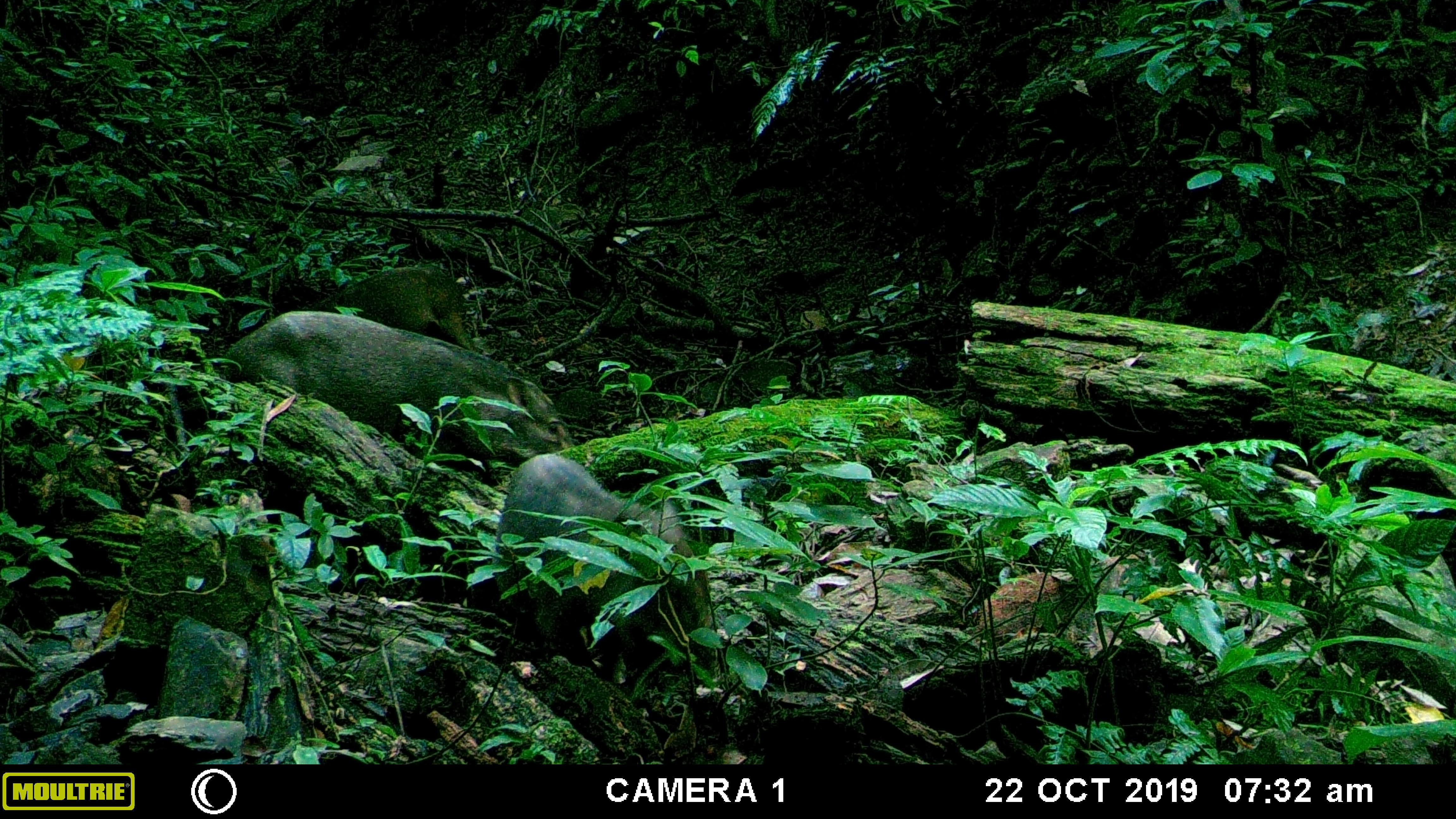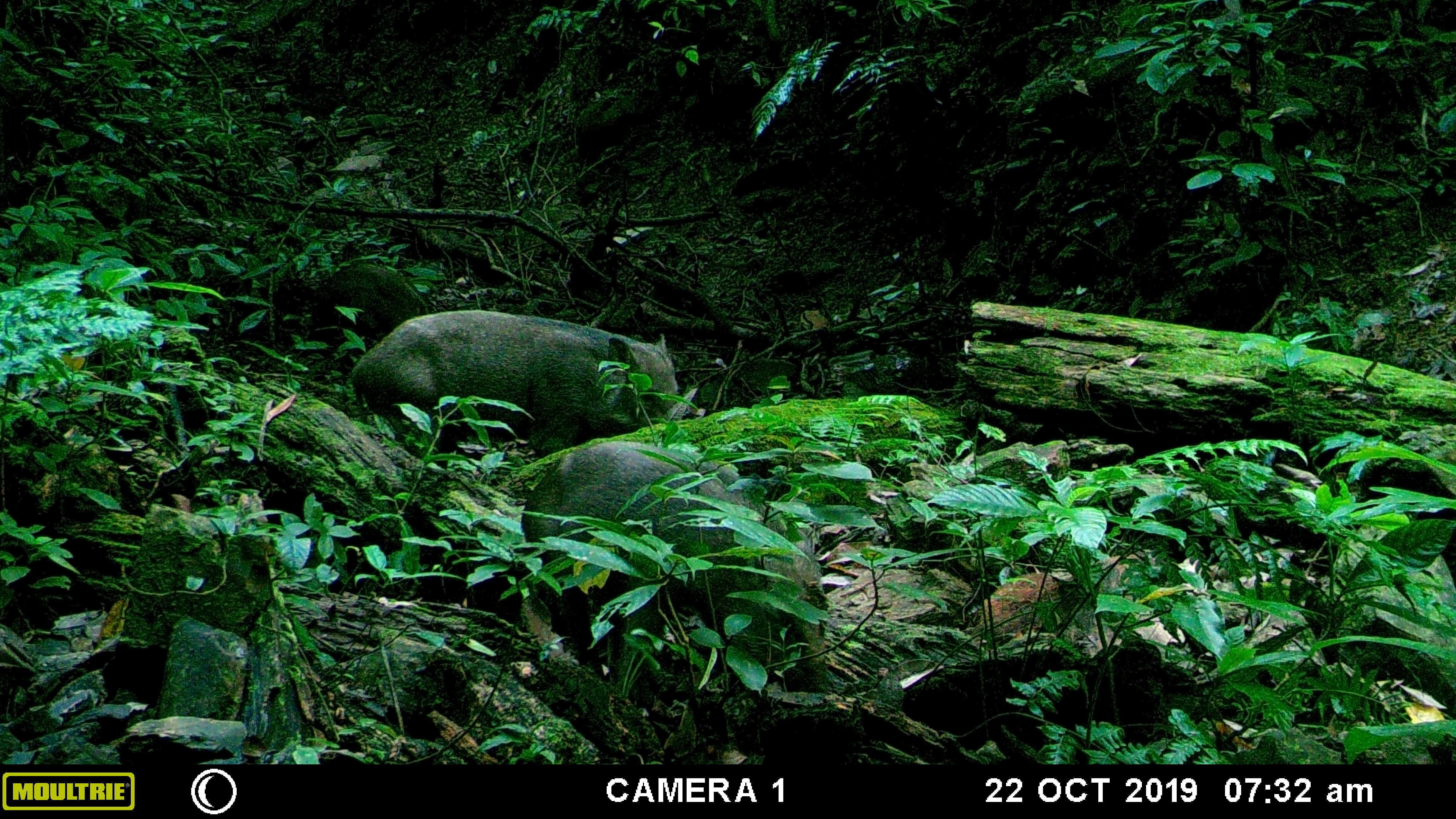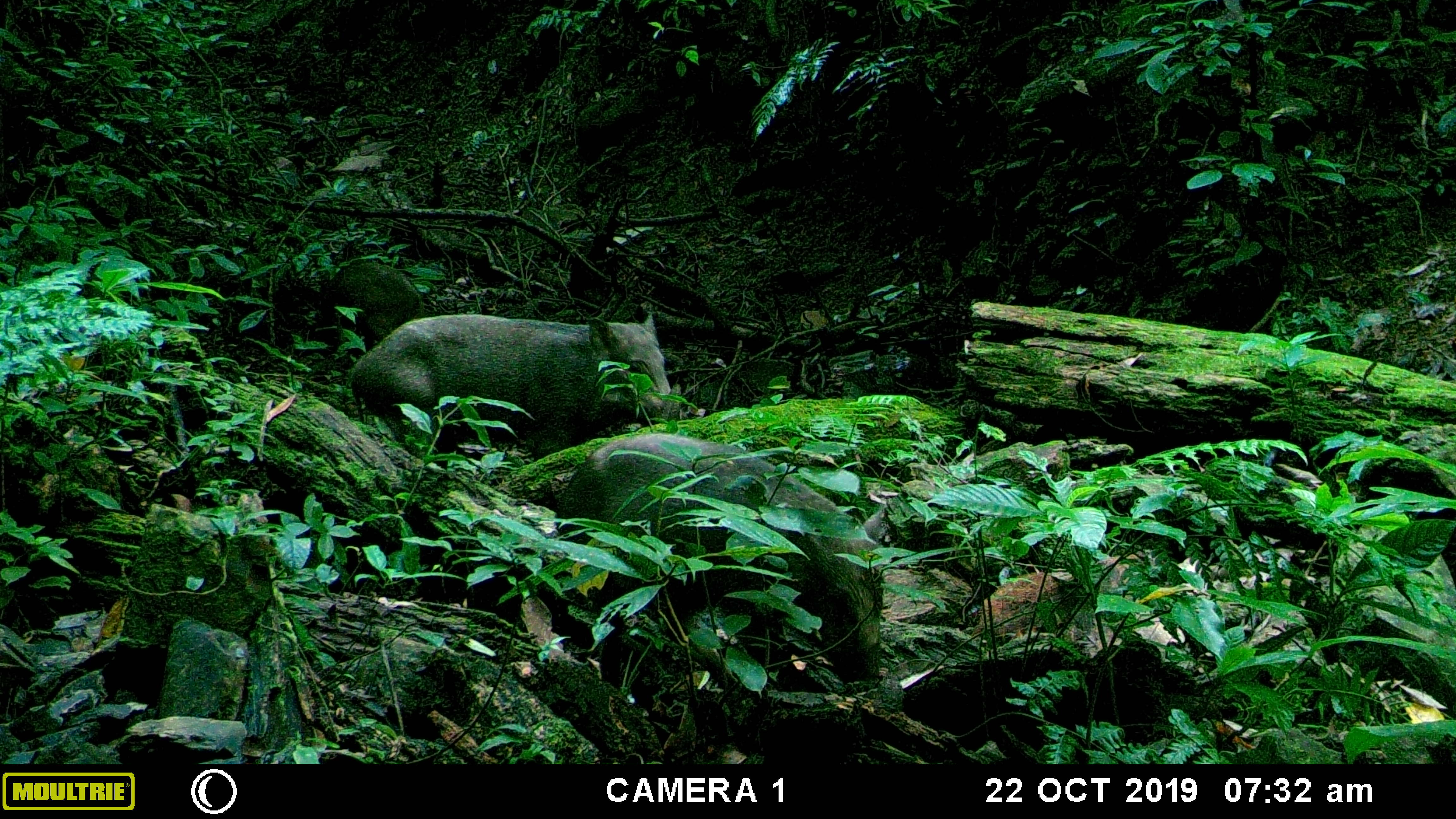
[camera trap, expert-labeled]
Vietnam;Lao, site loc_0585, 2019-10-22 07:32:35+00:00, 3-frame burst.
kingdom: Animalia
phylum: Chordata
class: Mammalia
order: Artiodactyla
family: Suidae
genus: Sus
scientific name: Sus scrofa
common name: eurasian wild pig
Eurasian wild pig (Sus scrofa). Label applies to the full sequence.